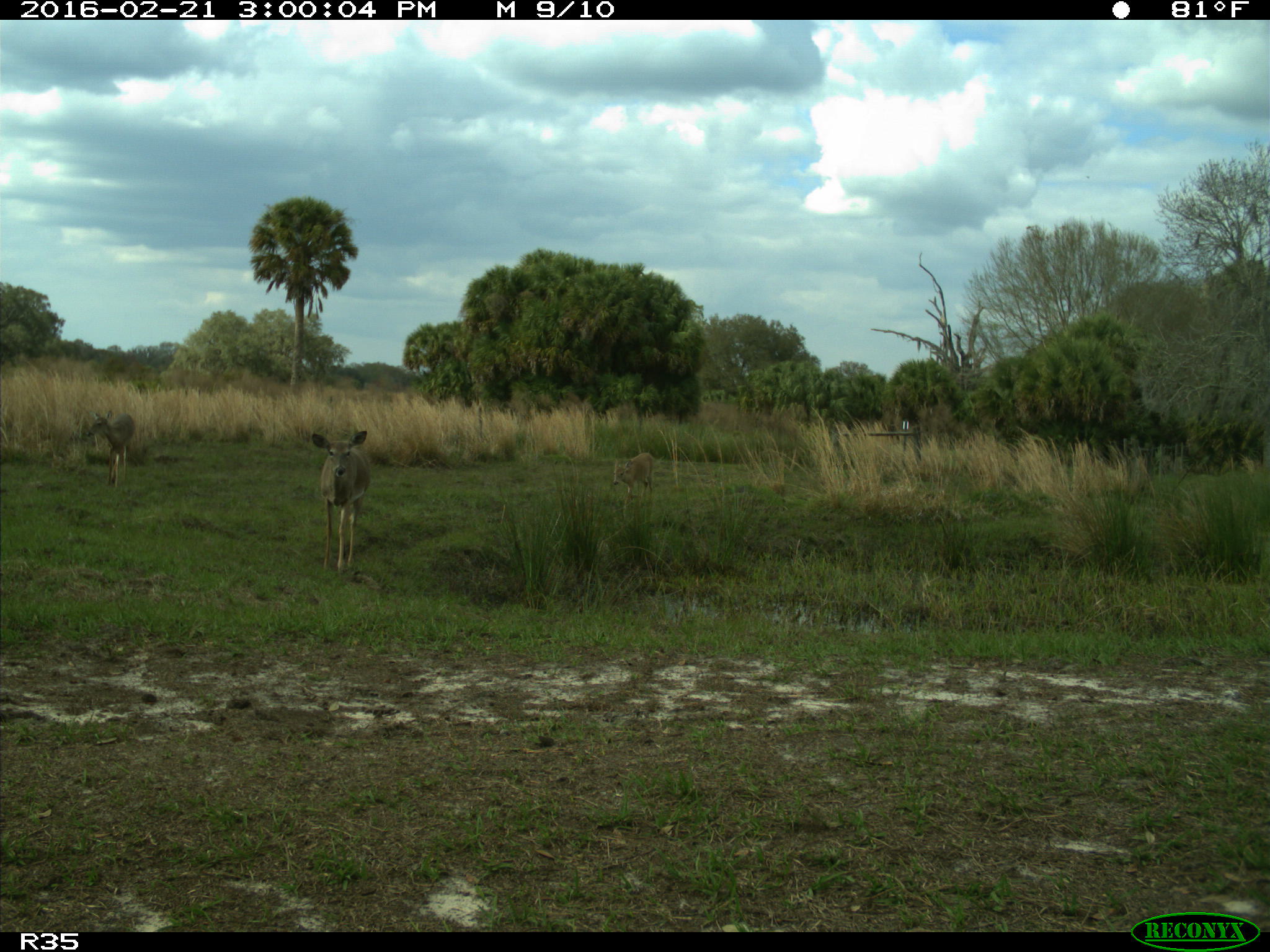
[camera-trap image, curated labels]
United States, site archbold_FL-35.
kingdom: Animalia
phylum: Chordata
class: Mammalia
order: Artiodactyla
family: Cervidae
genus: Odocoileus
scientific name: Odocoileus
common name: deer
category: unidentified deer